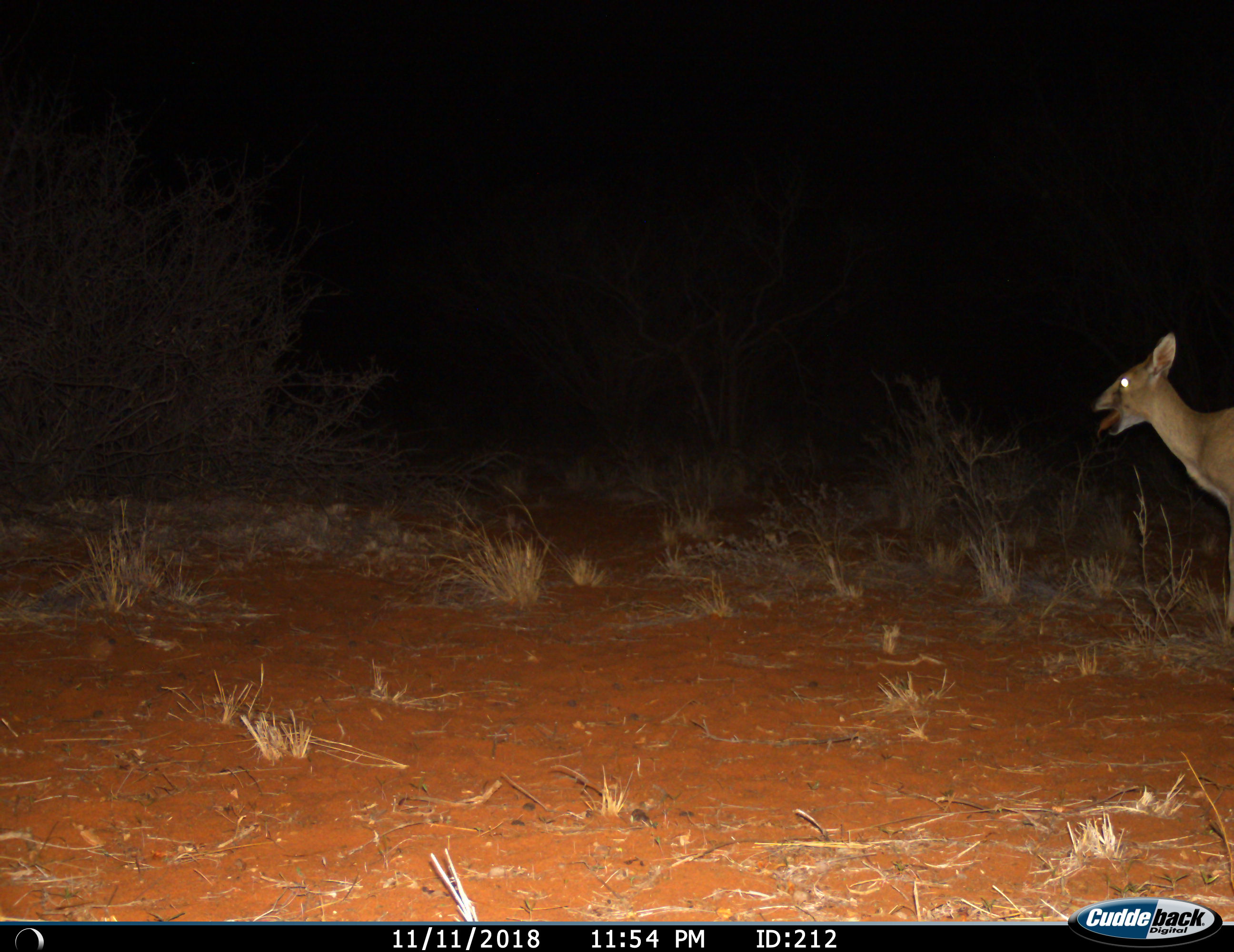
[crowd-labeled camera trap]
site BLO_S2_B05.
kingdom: Animalia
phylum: Chordata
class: Mammalia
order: Artiodactyla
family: Bovidae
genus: Sylvicapra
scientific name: Sylvicapra grimmia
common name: common duiker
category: duikercommongrey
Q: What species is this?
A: Duikercommongrey (common duiker) (Sylvicapra grimmia).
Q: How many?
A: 1.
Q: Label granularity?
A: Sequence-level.